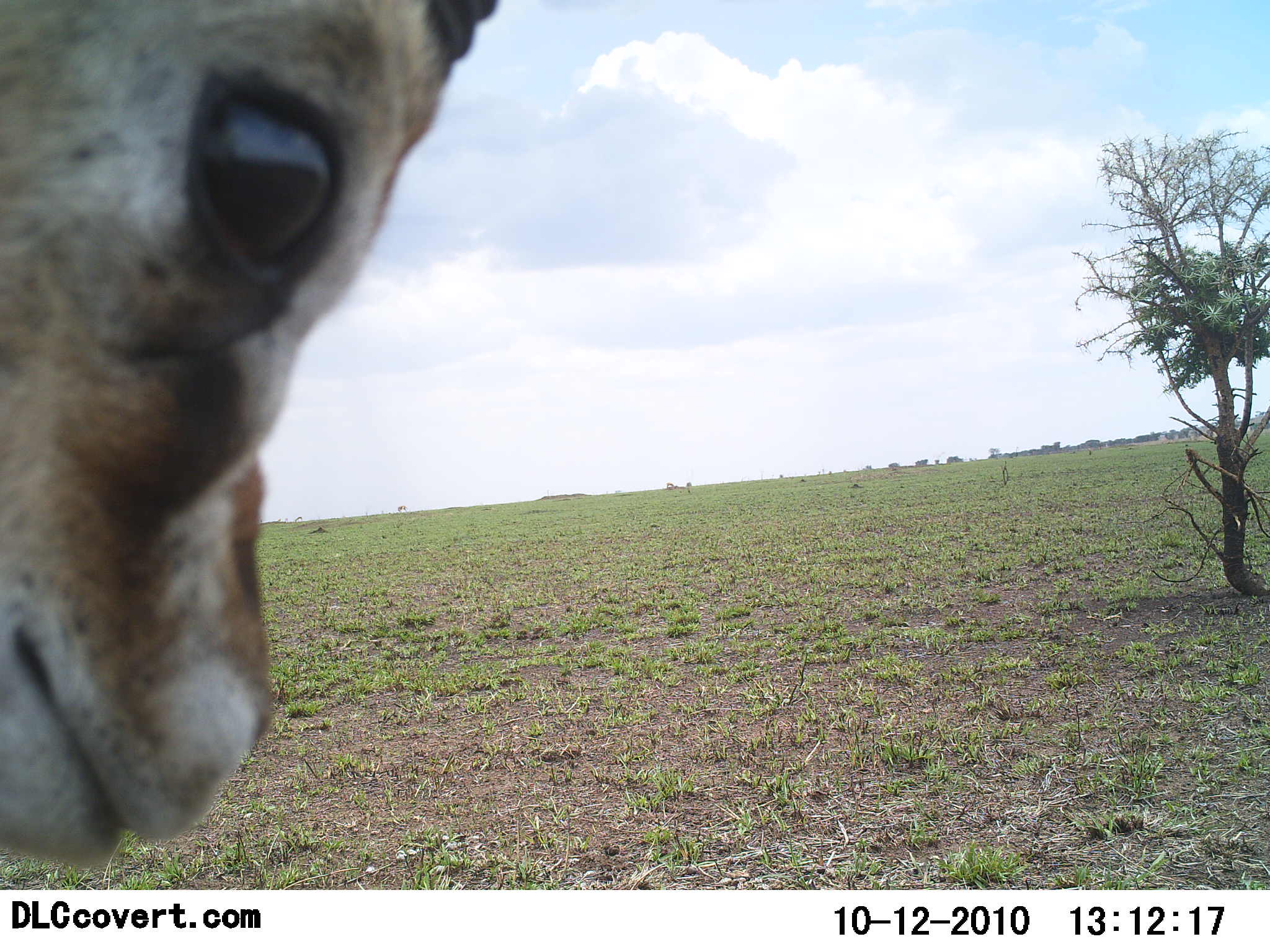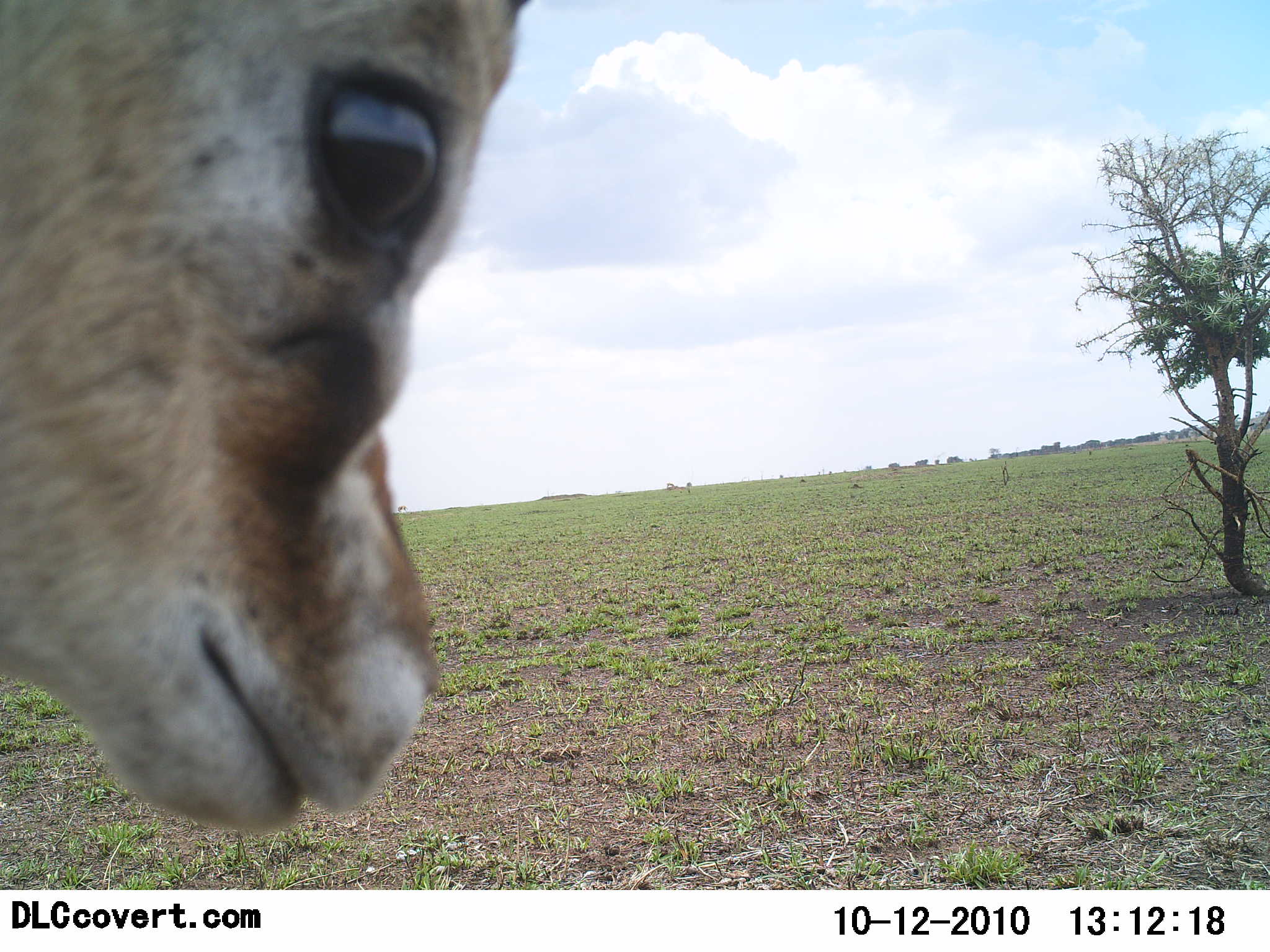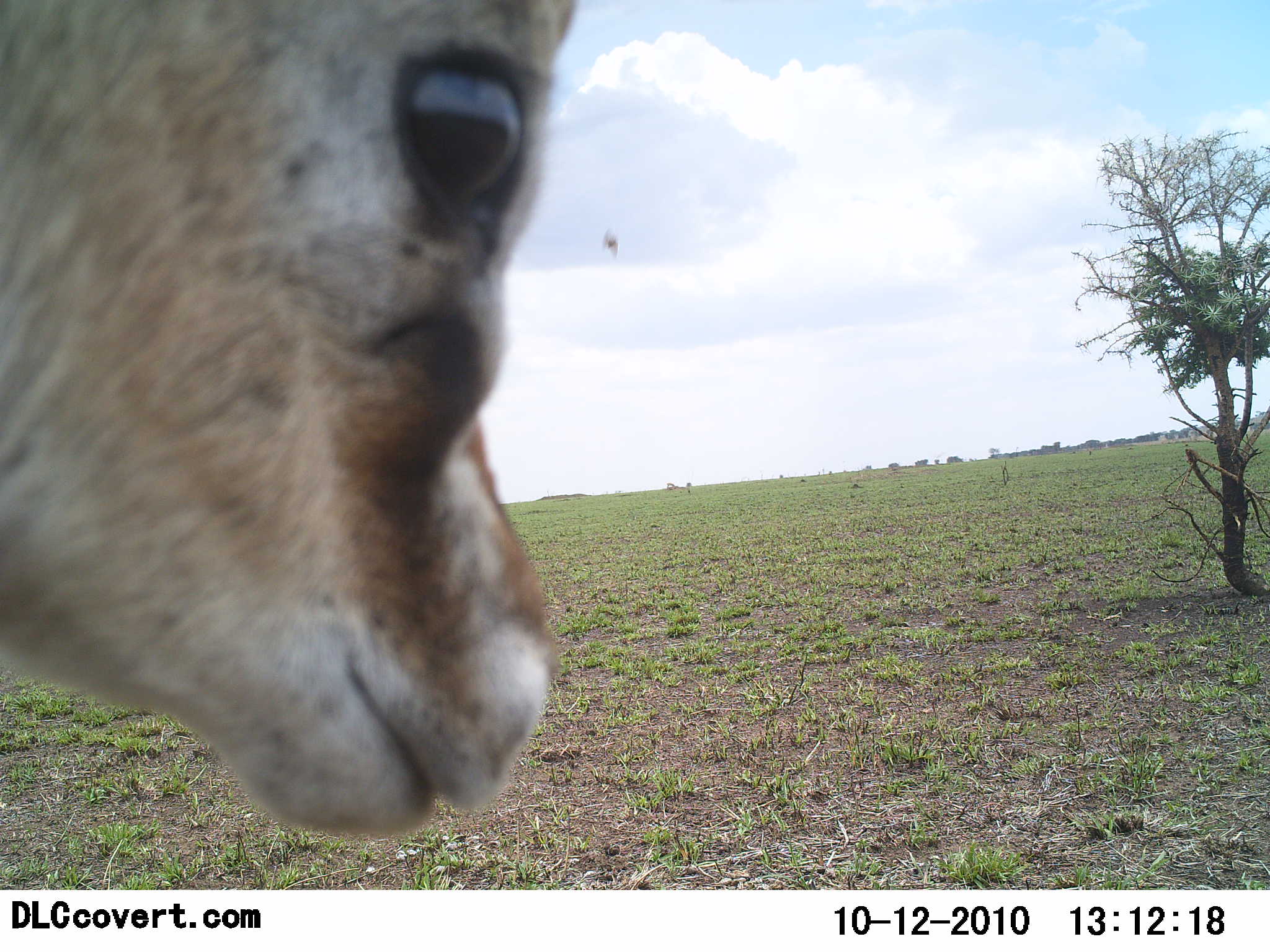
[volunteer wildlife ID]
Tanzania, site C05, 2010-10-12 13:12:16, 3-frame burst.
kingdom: Animalia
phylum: Chordata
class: Mammalia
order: Artiodactyla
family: Bovidae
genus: Eudorcas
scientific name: Eudorcas thomsonii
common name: thomson's gazelle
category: gazellethomsons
Gazellethomsons (thomson's gazelle) (Eudorcas thomsonii), count 1. Behavior (volunteer vote fractions): standing 93%, resting 0%, moving 0%, interacting 7%. Young present (vote fraction): 27%. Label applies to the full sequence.